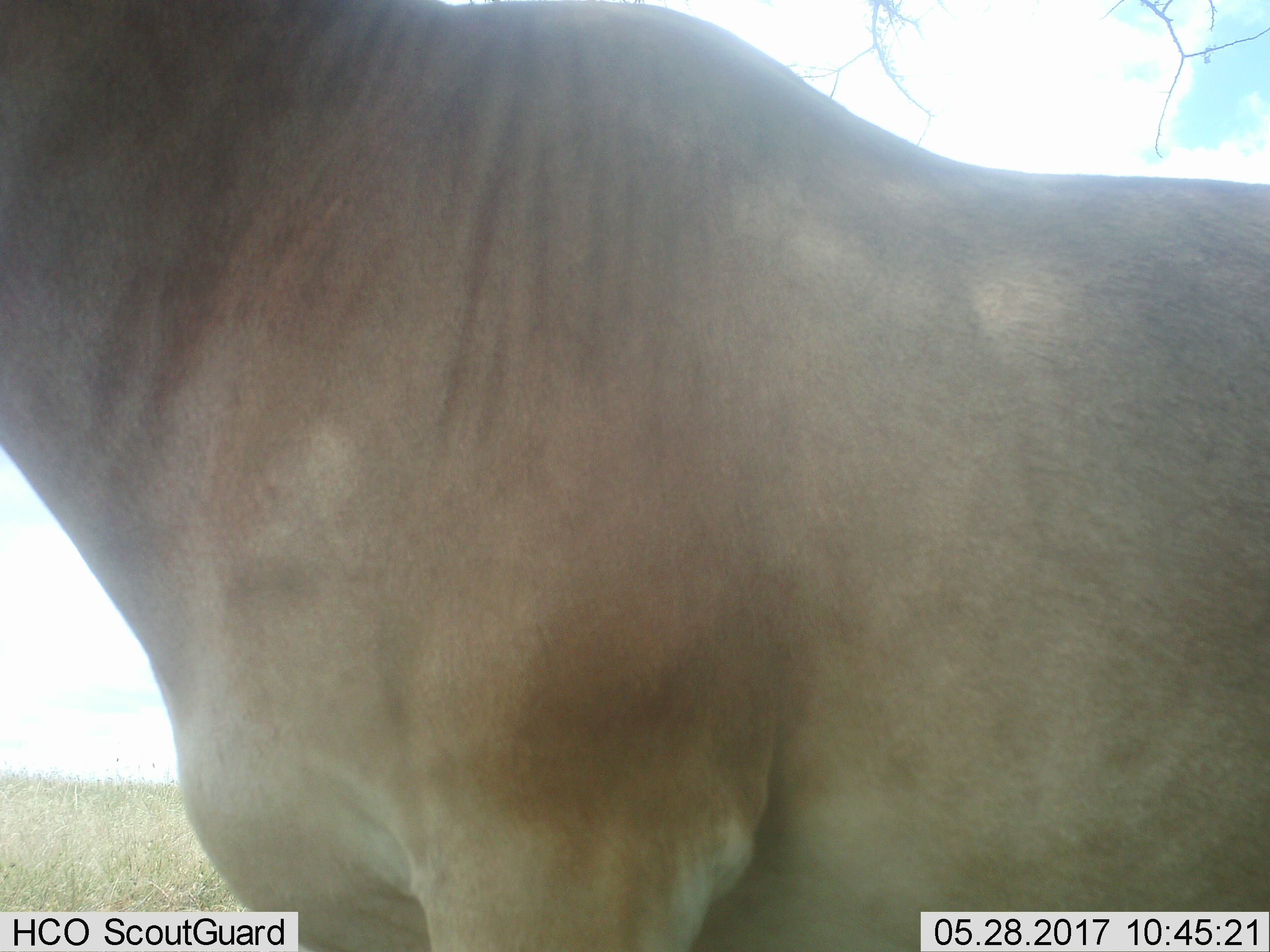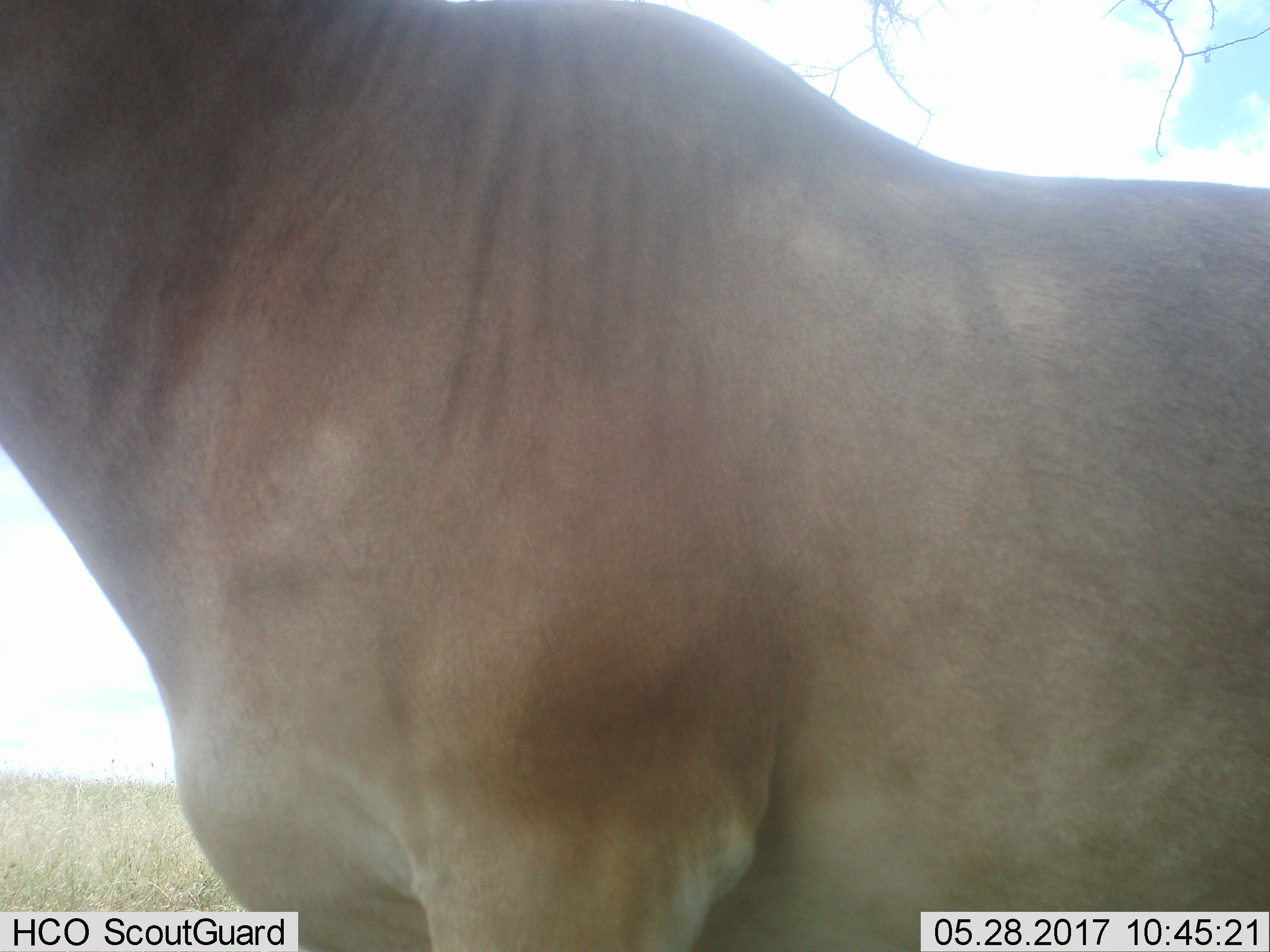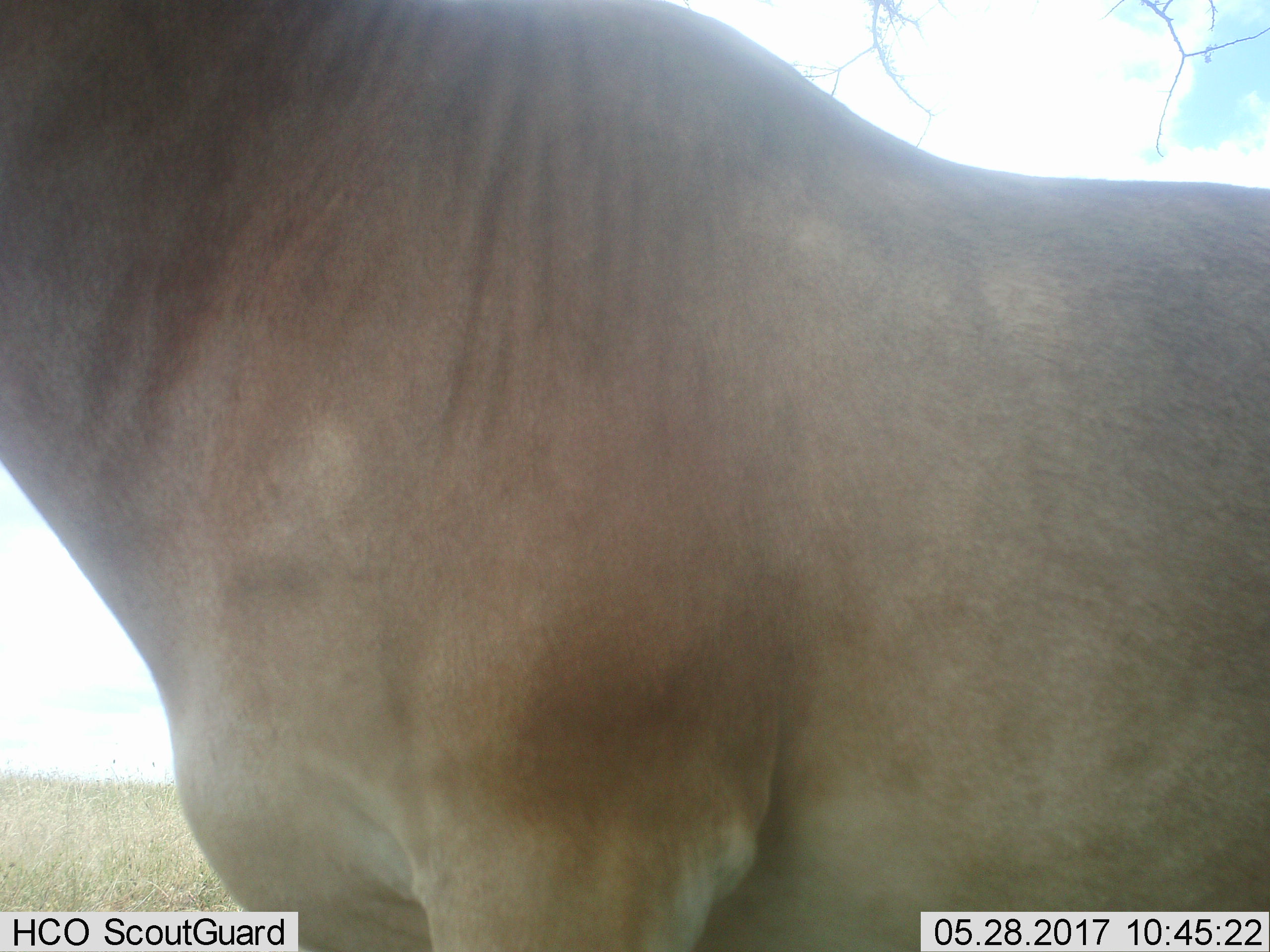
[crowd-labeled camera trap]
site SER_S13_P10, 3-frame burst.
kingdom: Animalia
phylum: Chordata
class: Mammalia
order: Artiodactyla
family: Bovidae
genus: Alcelaphus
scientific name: Alcelaphus buselaphus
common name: hartebeest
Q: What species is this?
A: Hartebeest (Alcelaphus buselaphus).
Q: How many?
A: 1.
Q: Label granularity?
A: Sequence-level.